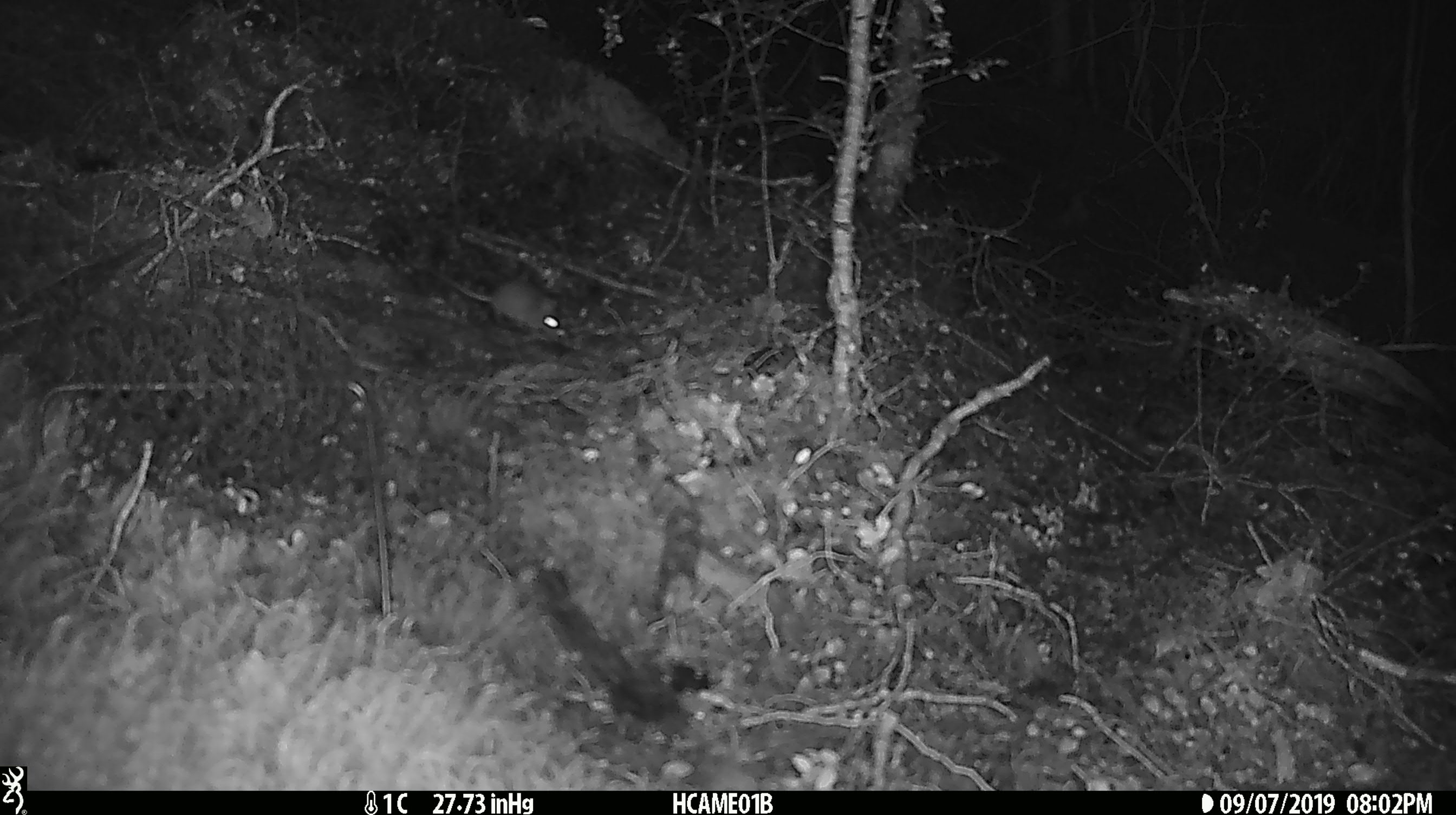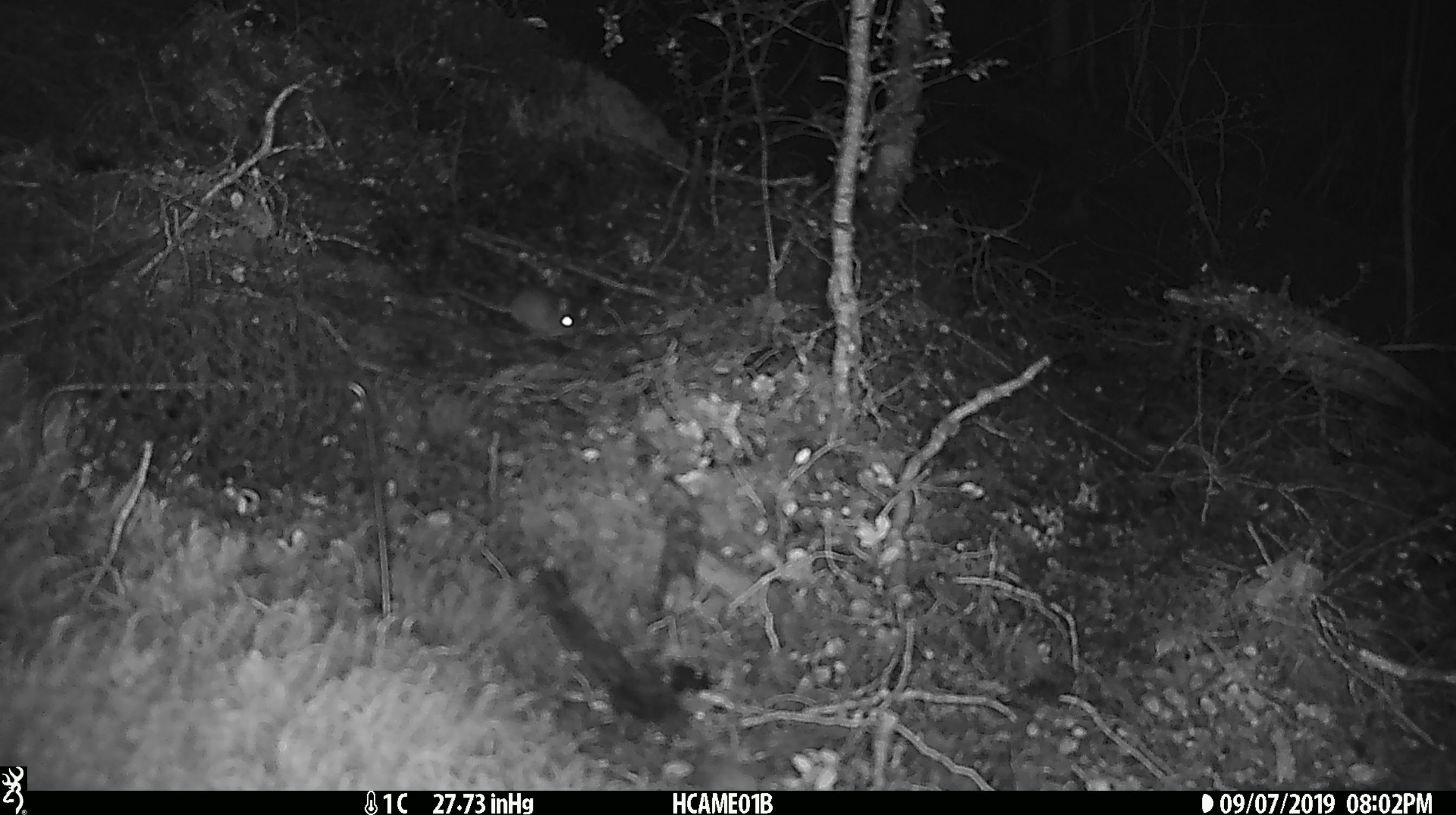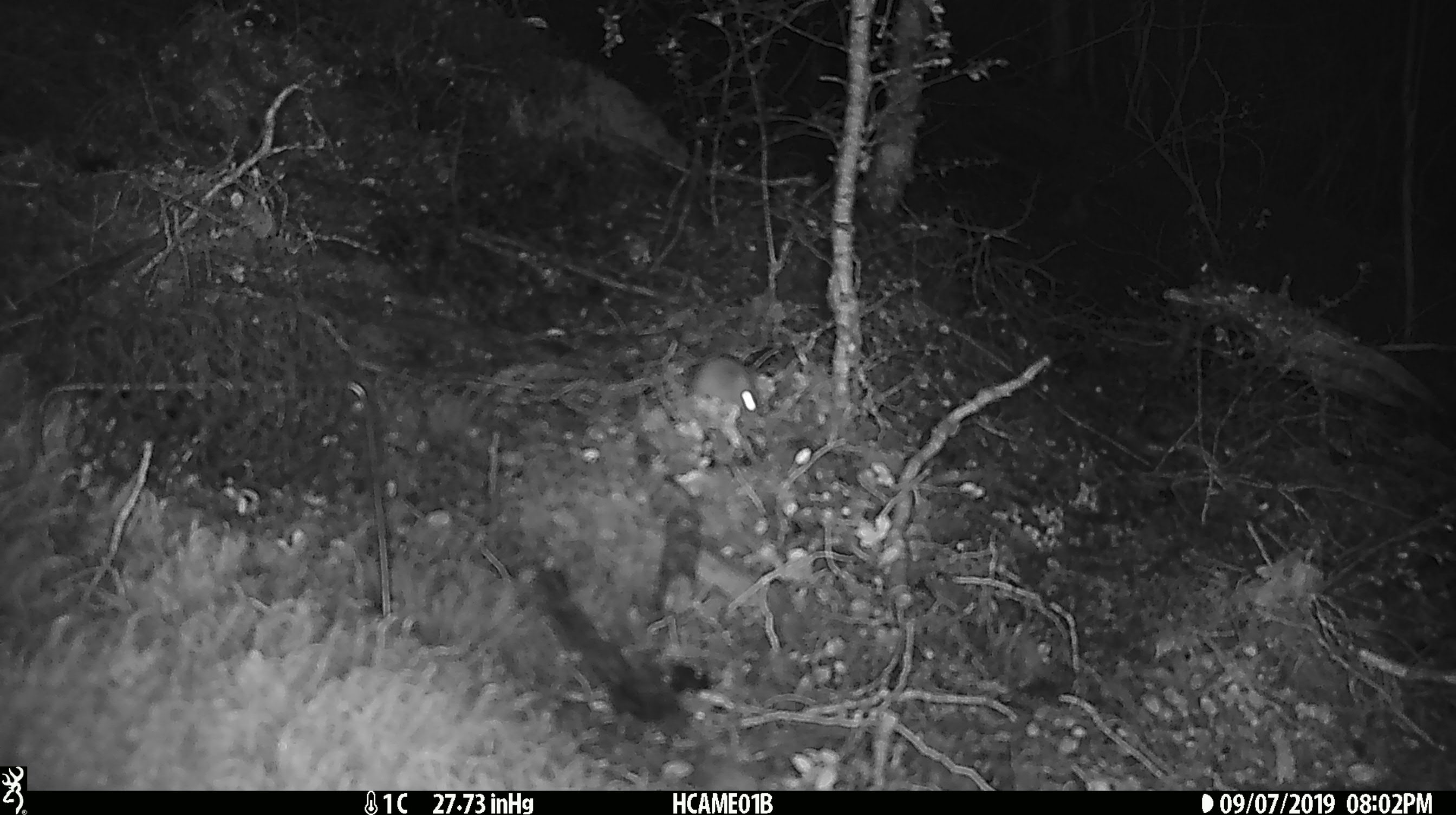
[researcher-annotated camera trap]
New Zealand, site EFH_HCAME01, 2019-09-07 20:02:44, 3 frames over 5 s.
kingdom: Animalia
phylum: Chordata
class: Mammalia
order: Rodentia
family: Muridae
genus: Mus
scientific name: Mus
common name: mouse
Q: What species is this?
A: Mouse (Mus).